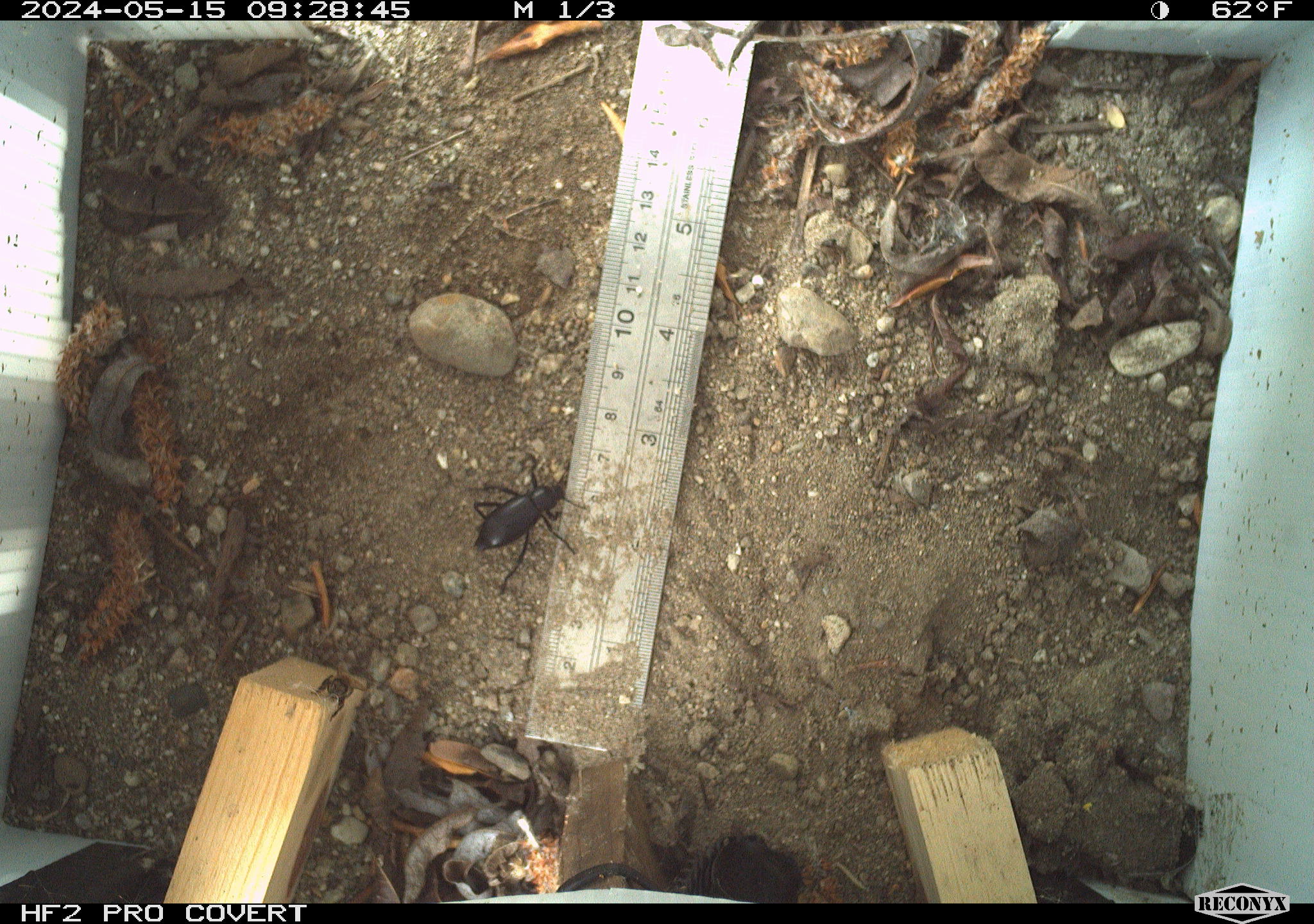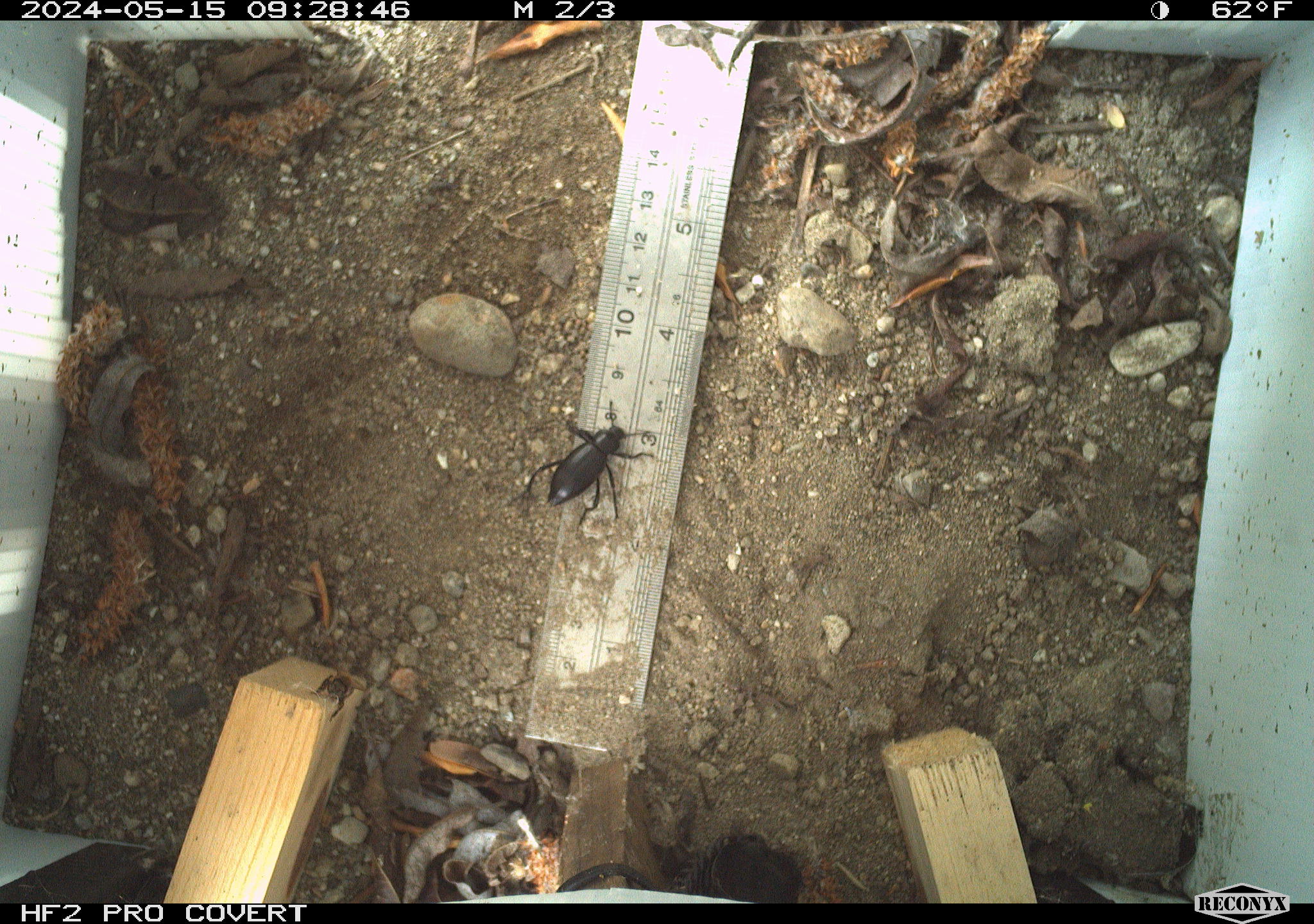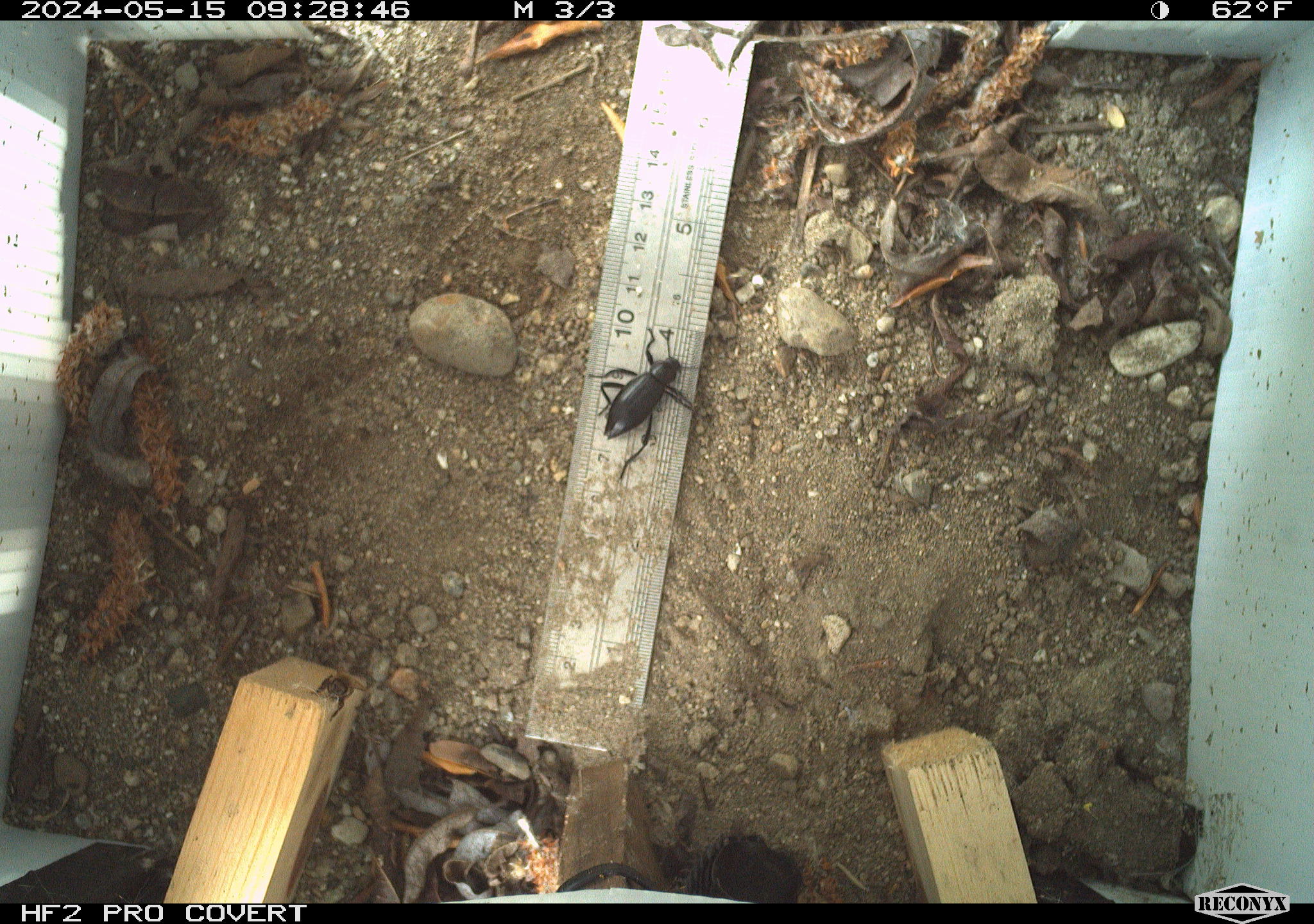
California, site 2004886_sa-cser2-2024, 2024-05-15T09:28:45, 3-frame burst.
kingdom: Animalia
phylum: Arthropoda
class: Insecta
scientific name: Insecta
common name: insect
Insect (Insecta).